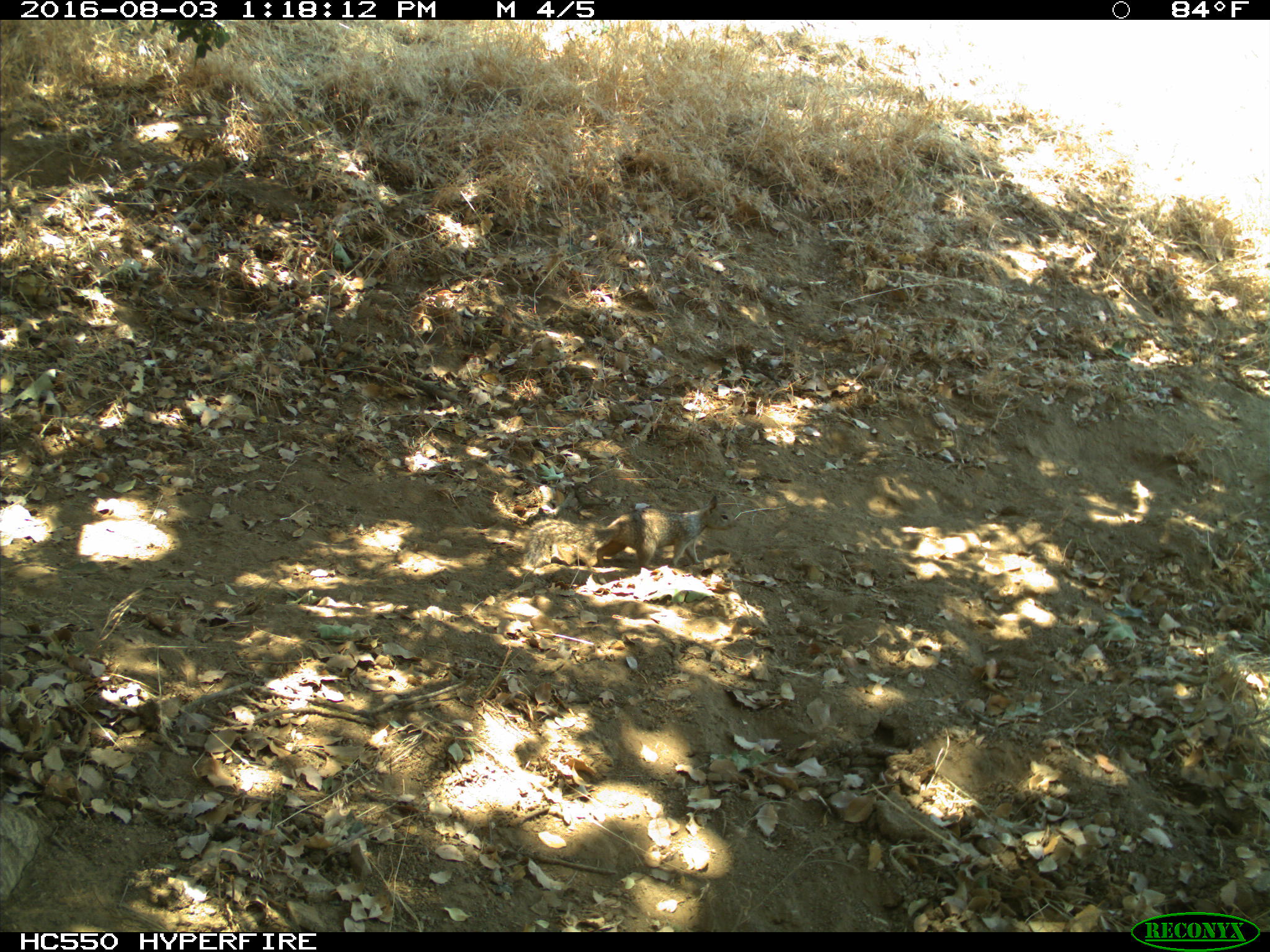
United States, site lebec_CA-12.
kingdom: Animalia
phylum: Chordata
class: Mammalia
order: Rodentia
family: Sciuridae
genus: Otospermophilus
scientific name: Otospermophilus beecheyi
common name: california ground squirrel